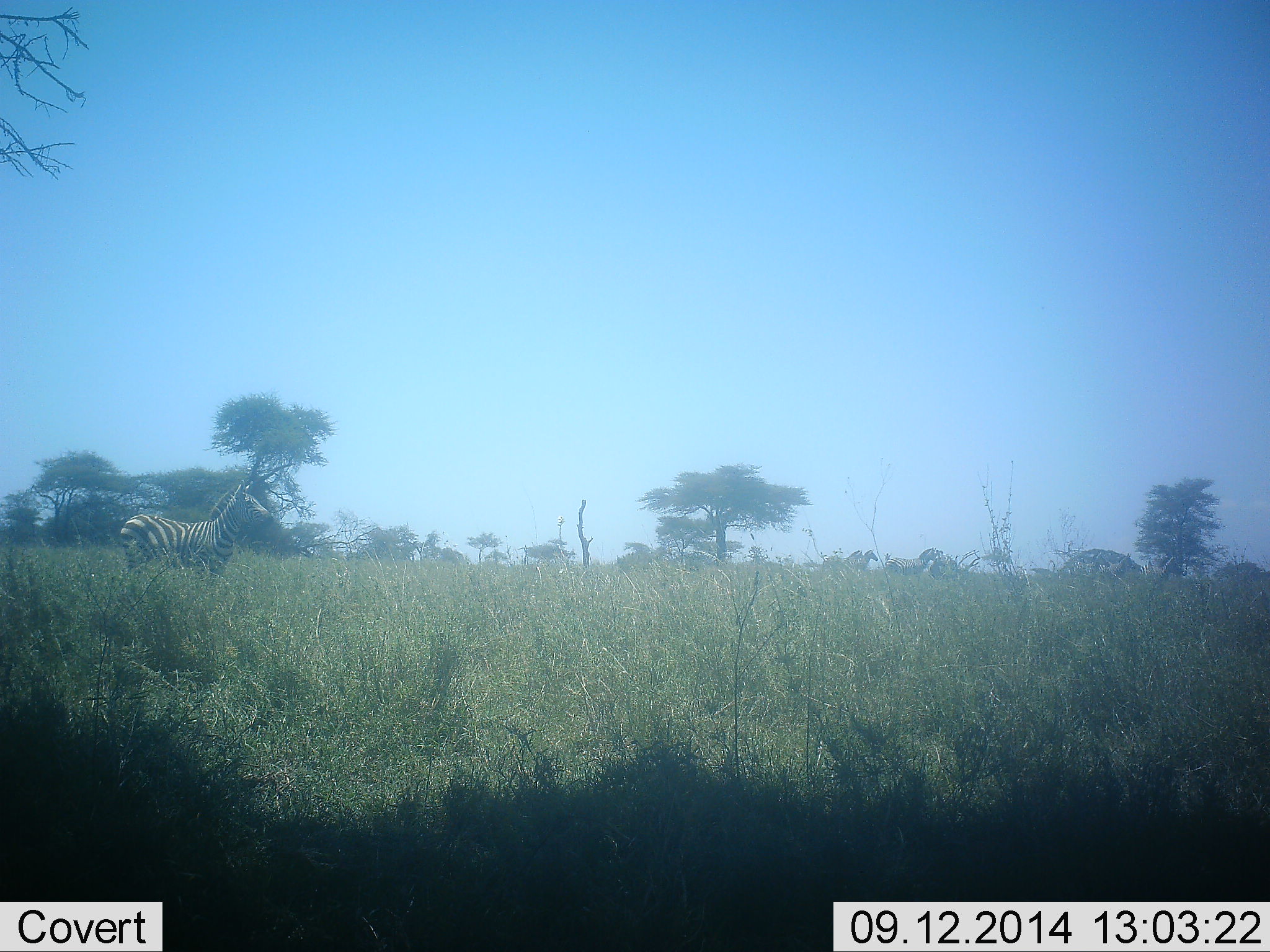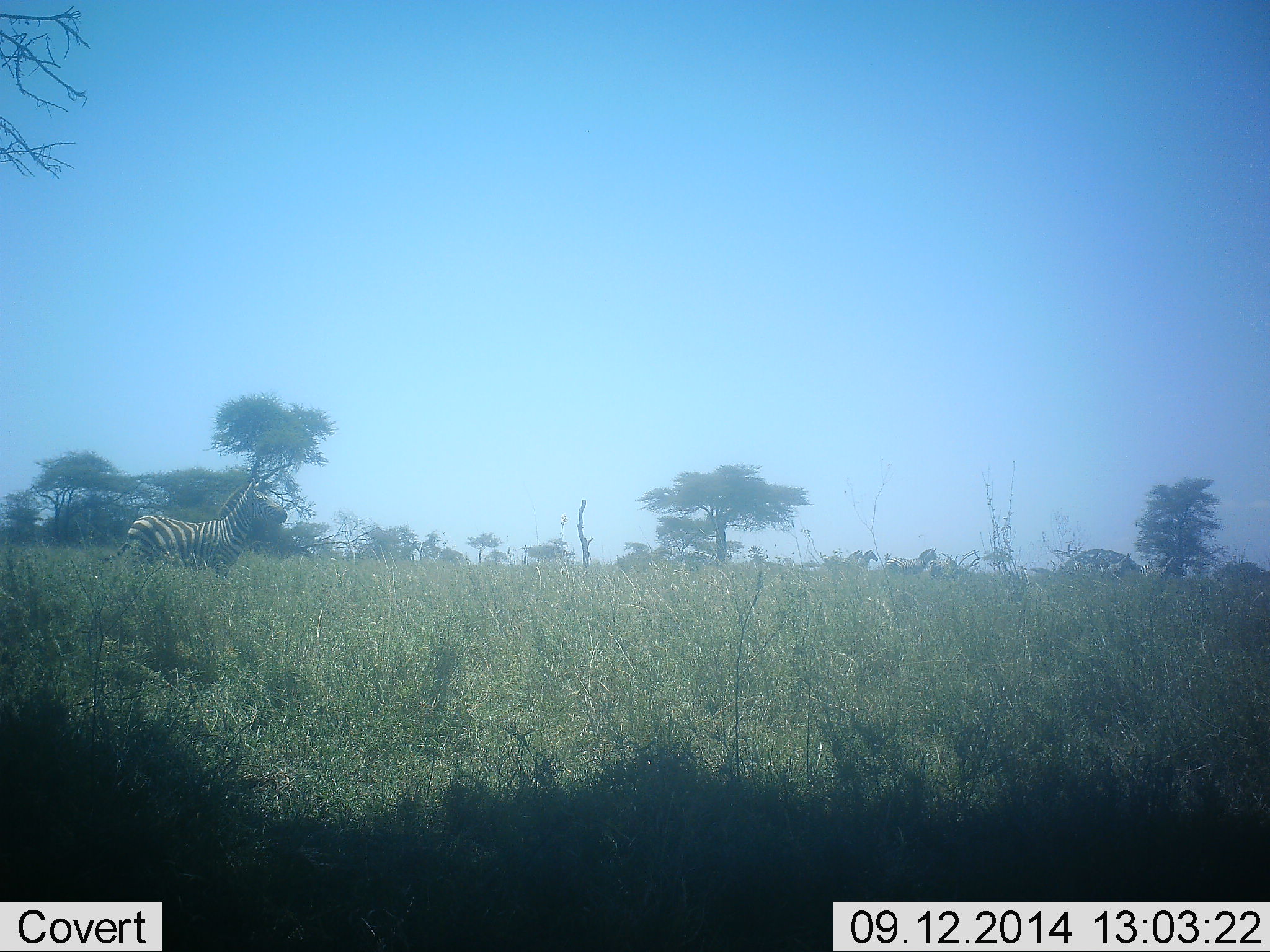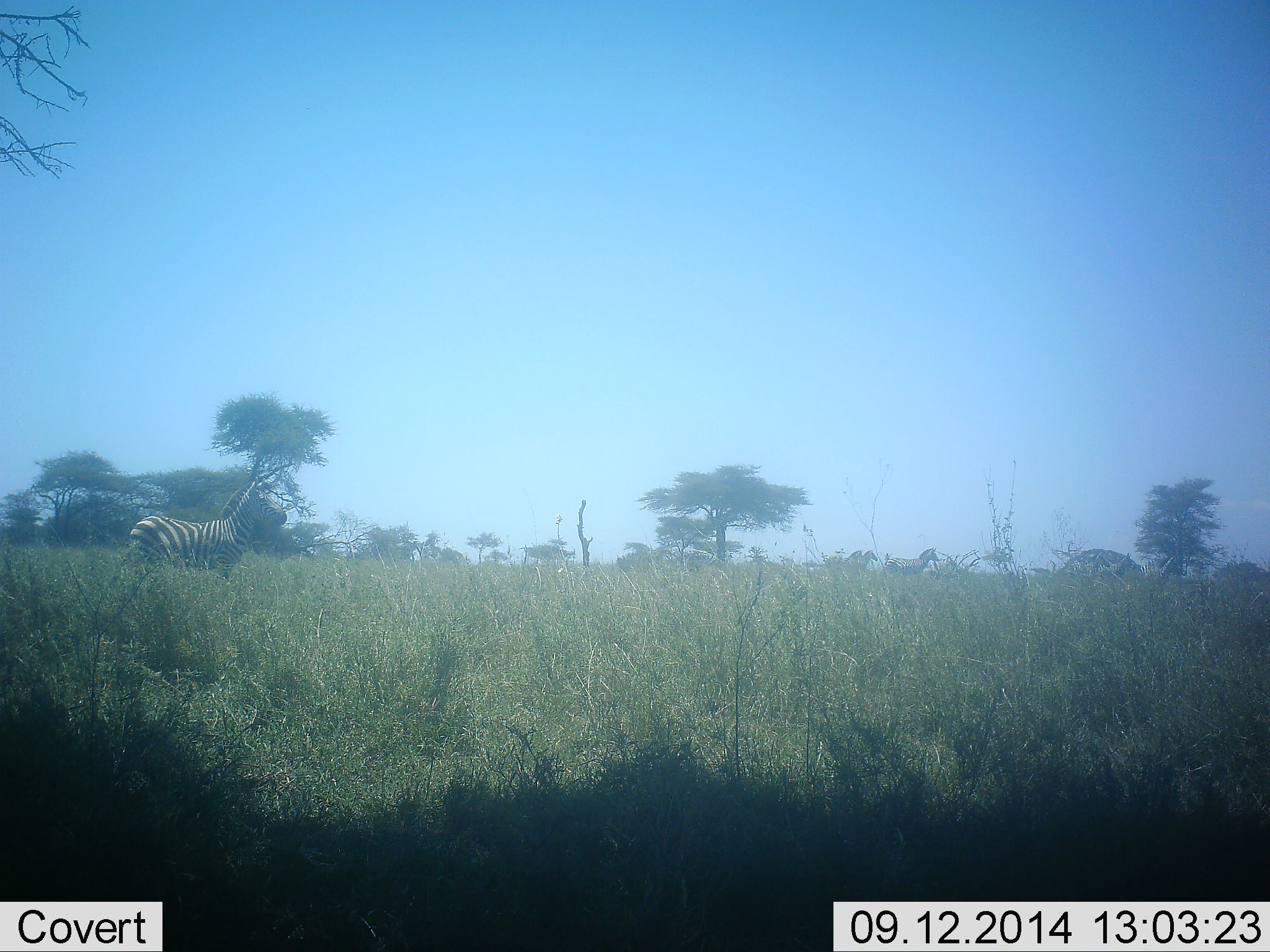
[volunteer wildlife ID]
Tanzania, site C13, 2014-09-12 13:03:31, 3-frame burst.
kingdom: Animalia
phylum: Chordata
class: Mammalia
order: Perissodactyla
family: Equidae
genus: Equus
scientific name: Equus quagga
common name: plains zebra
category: zebra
Zebra (plains zebra) (Equus quagga), count 2. Behavior (volunteer vote fractions): standing 80%, resting 10%, moving 20%, interacting 0%. Young present (vote fraction): 0%. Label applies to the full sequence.